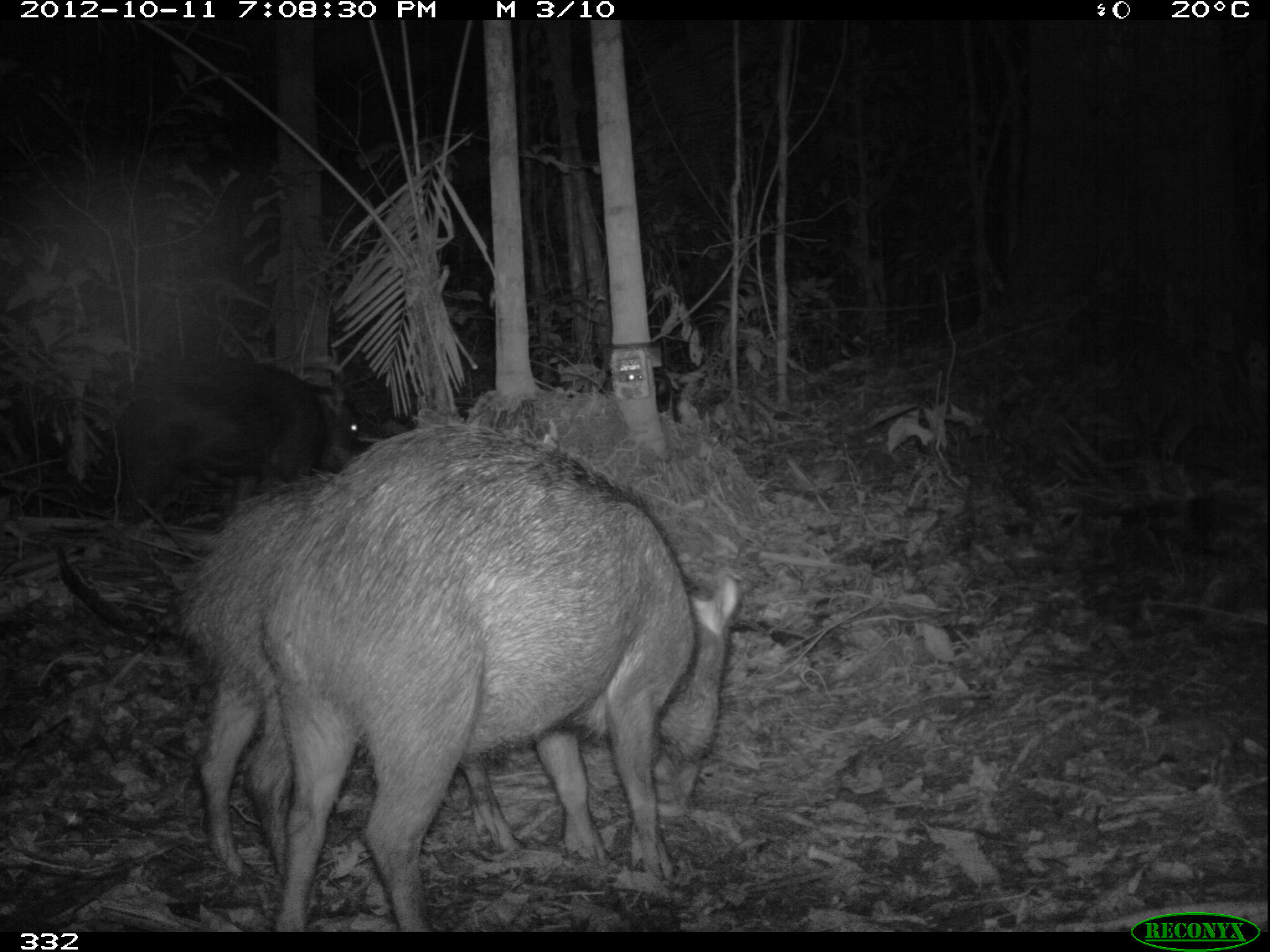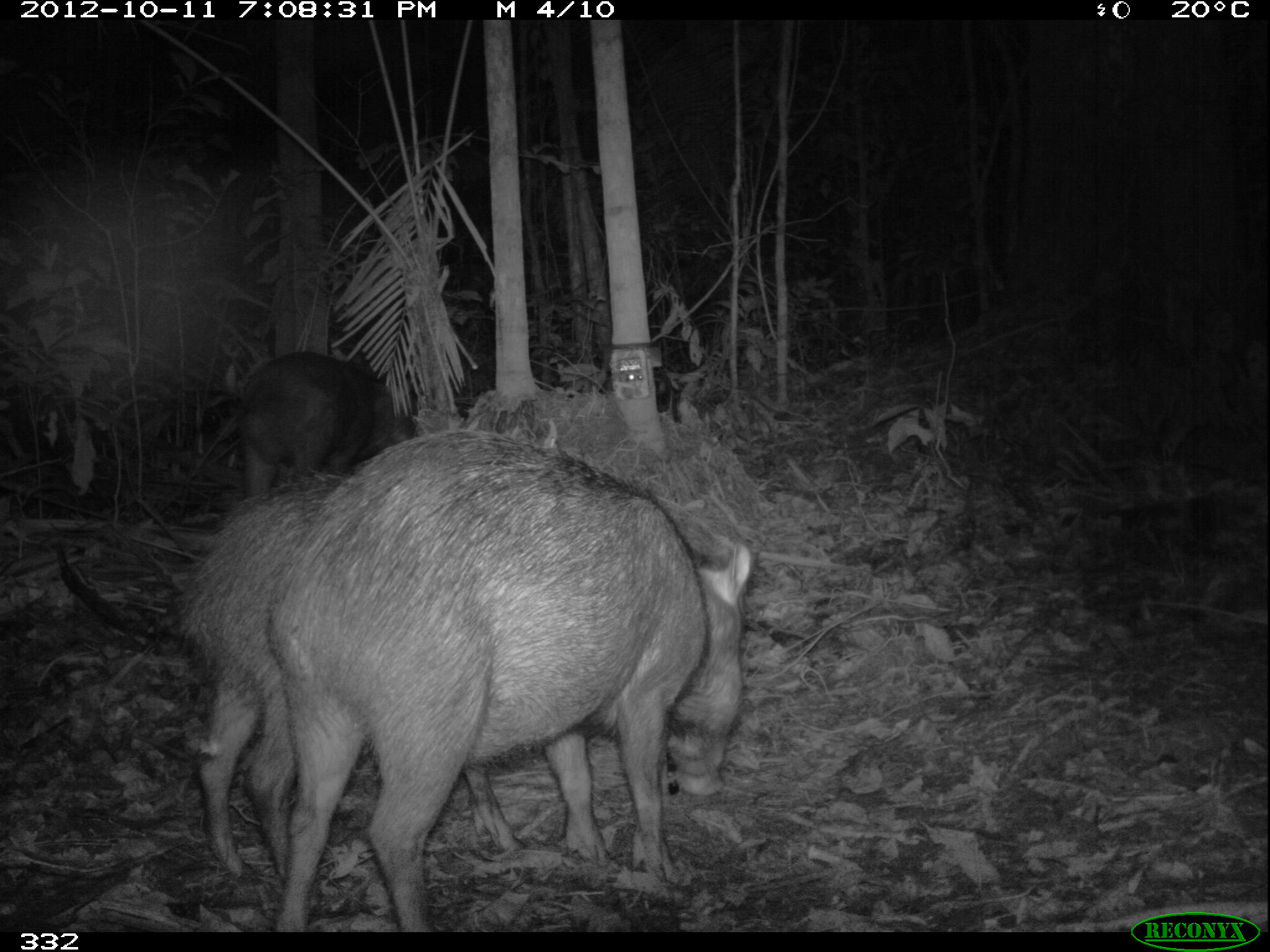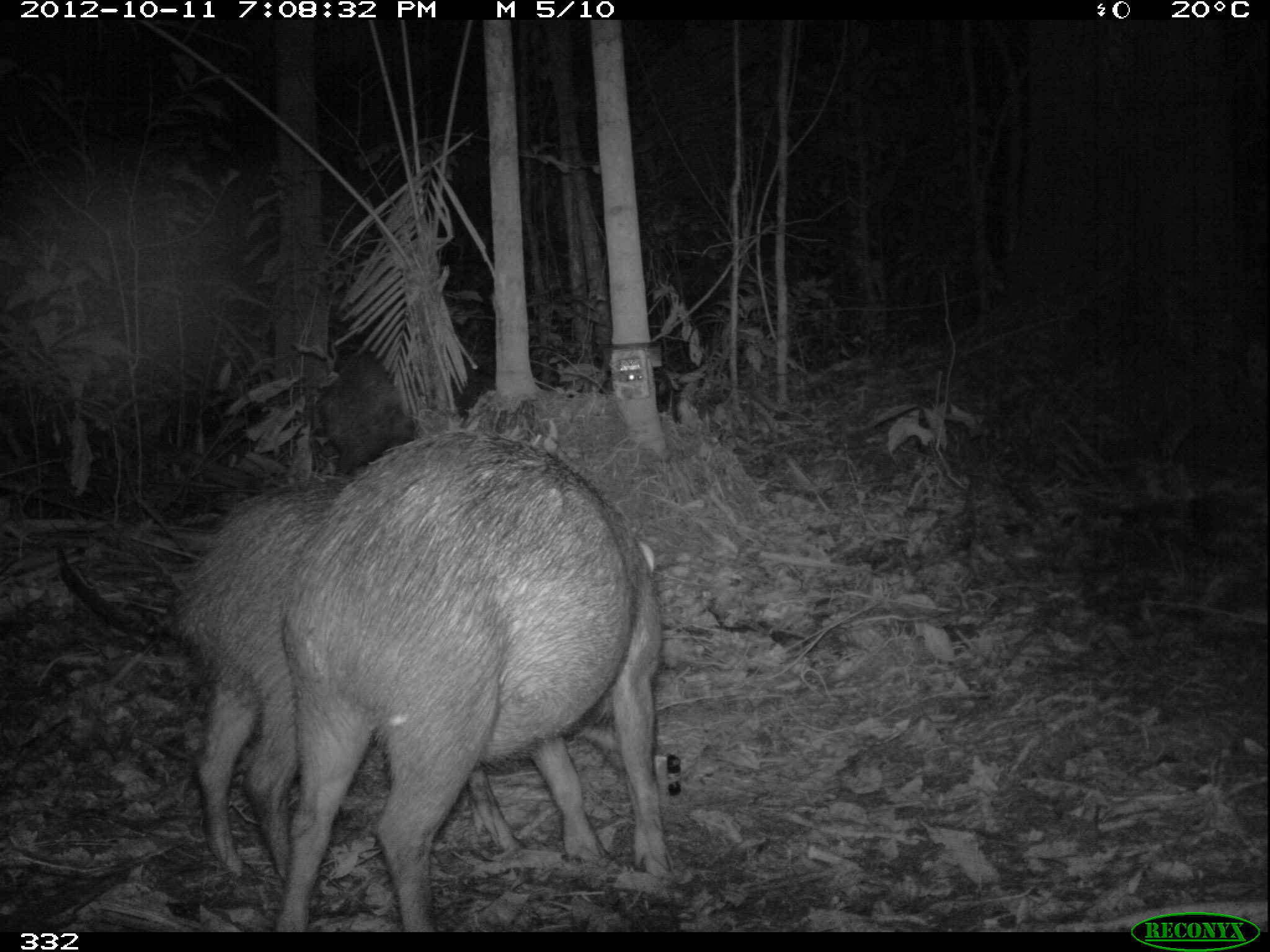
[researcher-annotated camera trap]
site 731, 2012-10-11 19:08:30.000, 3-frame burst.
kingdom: Animalia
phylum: Chordata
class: Mammalia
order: Artiodactyla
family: Tayassuidae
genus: Tayassu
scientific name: Tayassu pecari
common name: white-lipped peccary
Tayassu pecari (white-lipped peccary).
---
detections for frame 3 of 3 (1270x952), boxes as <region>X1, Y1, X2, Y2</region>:
tayassu pecari: <region>275, 428, 663, 933</region>; <region>171, 473, 526, 884</region>; <region>311, 351, 495, 473</region>